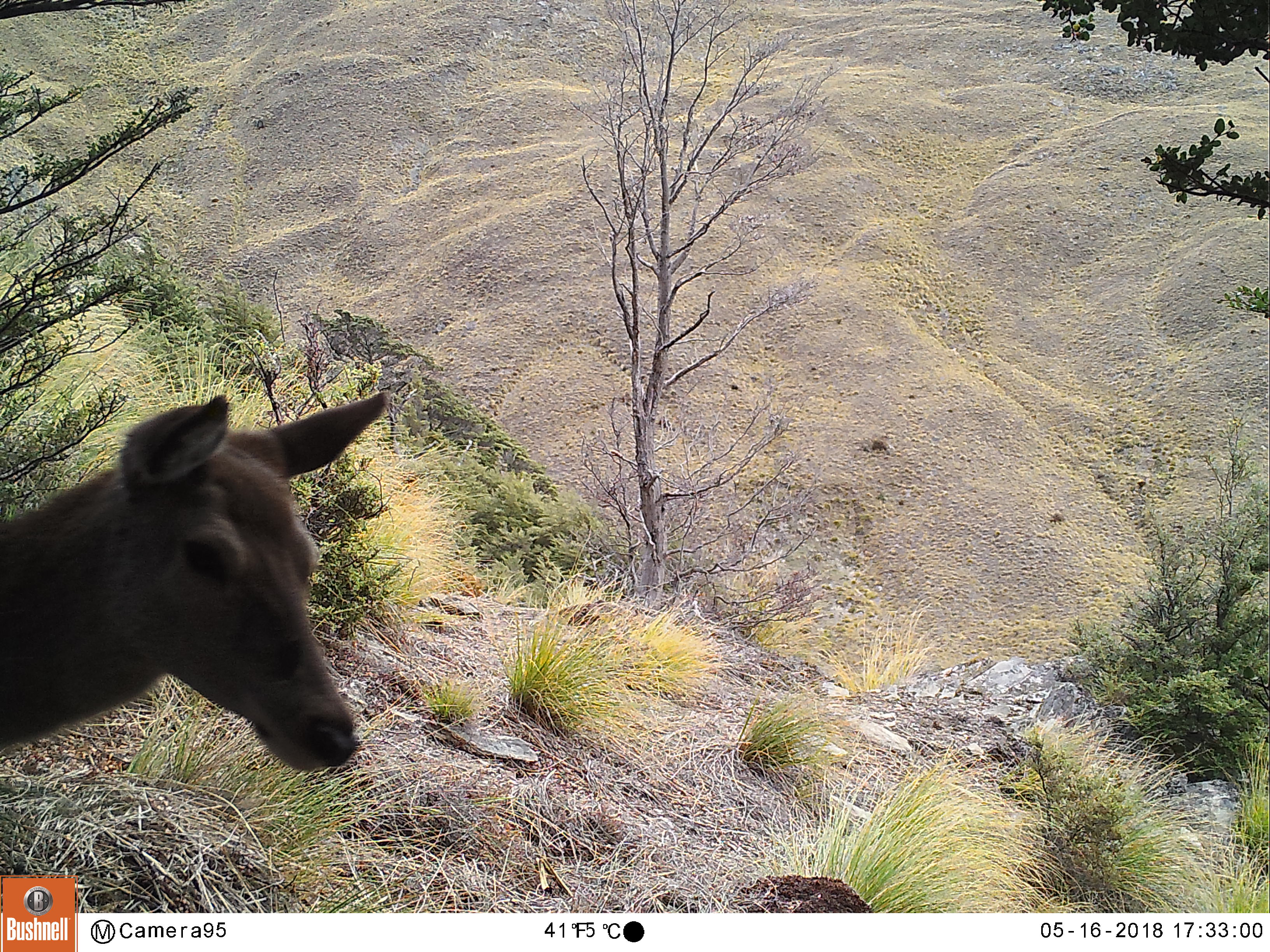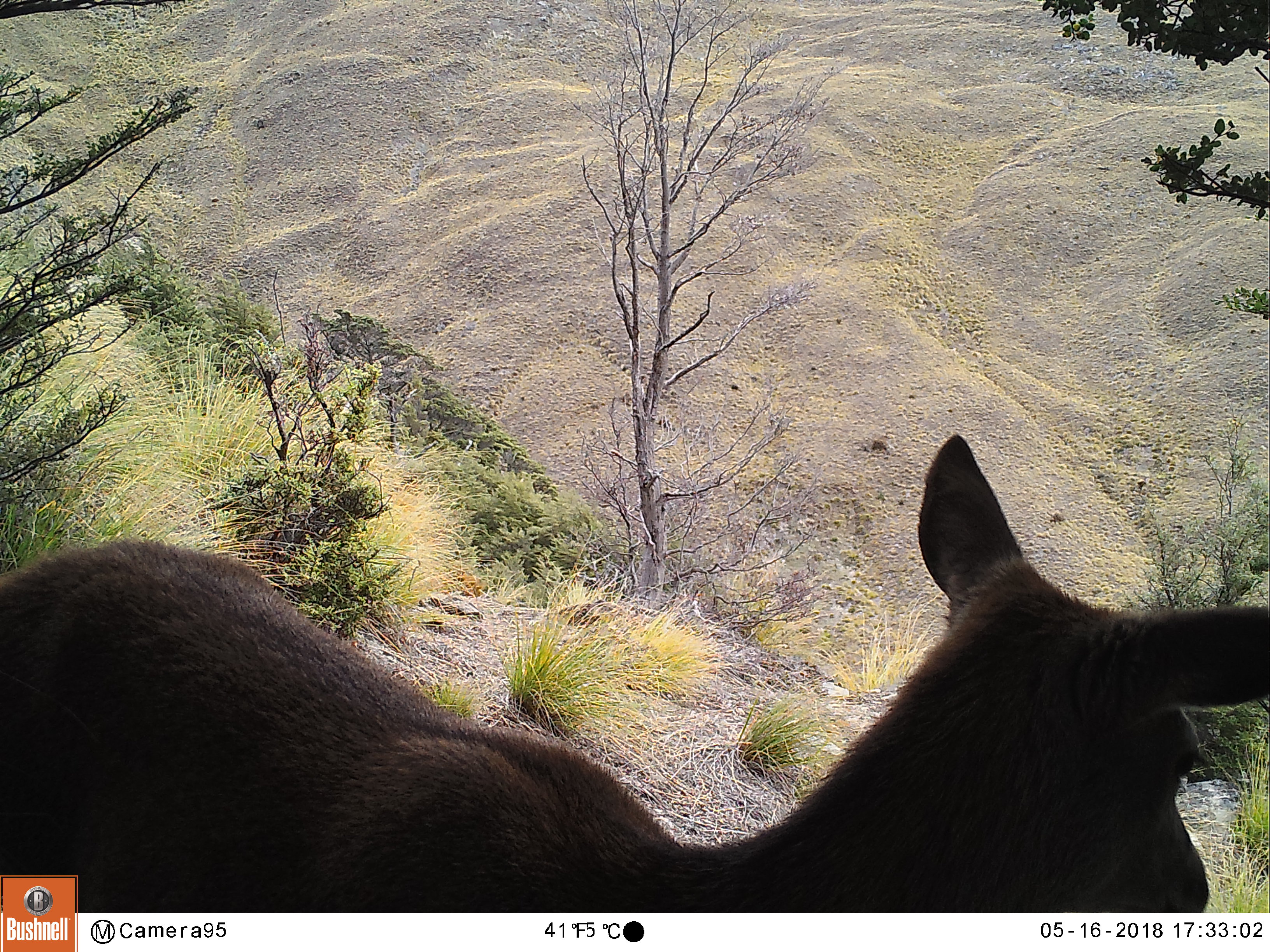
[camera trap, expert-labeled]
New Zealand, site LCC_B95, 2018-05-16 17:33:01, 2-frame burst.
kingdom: Animalia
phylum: Chordata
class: Mammalia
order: Artiodactyla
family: Cervidae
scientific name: Cervidae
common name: deer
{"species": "deer (Cervidae)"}